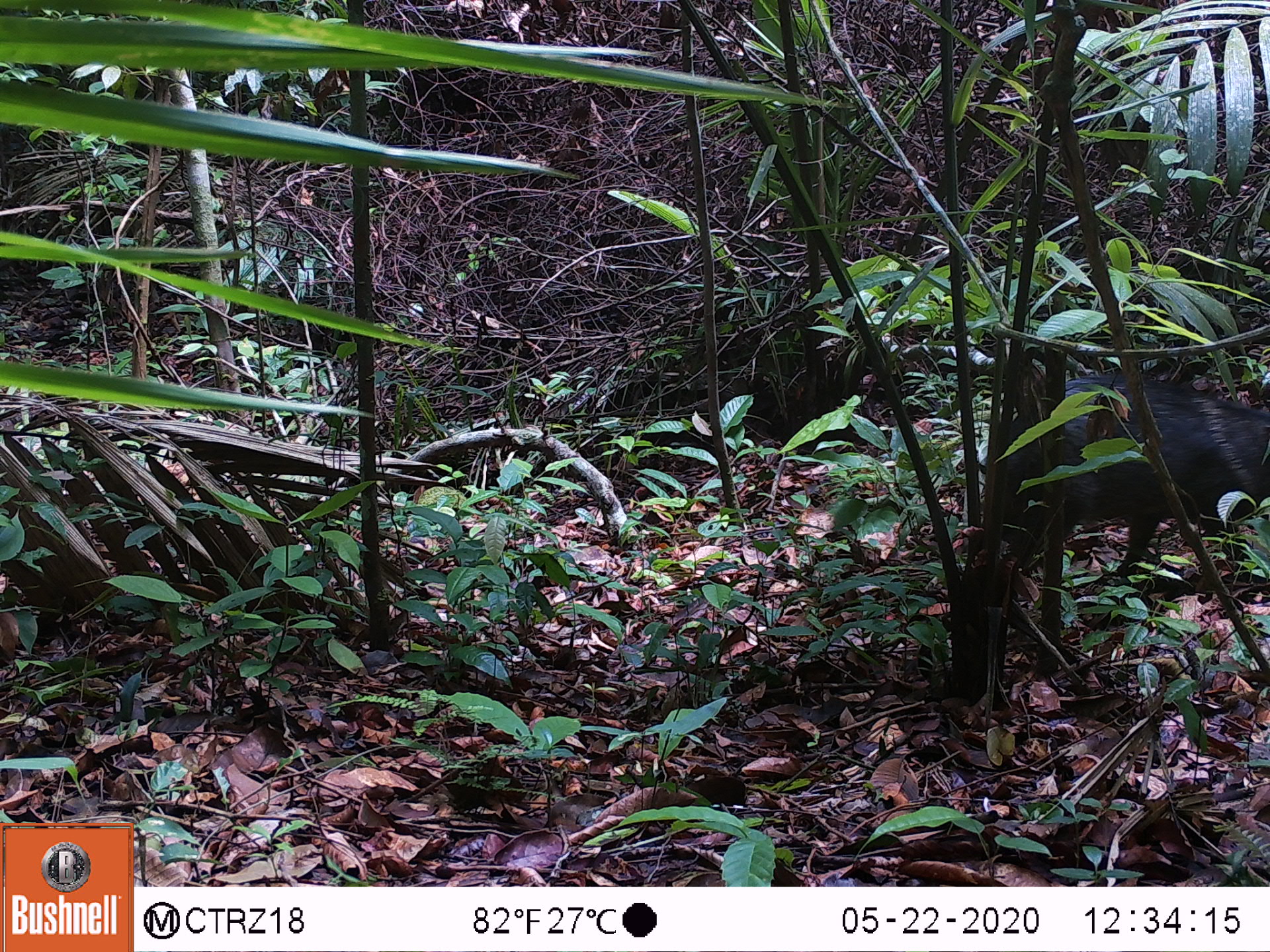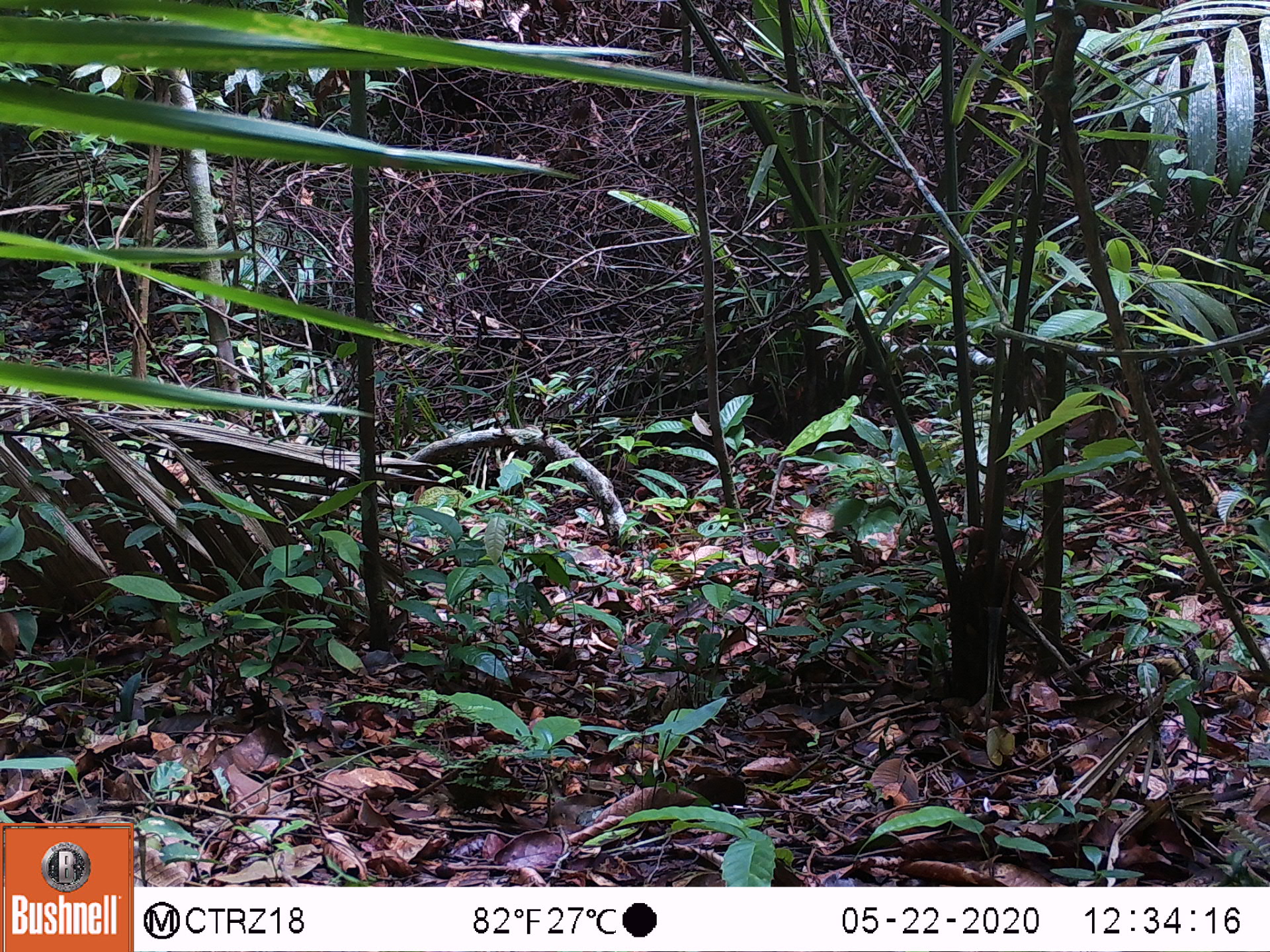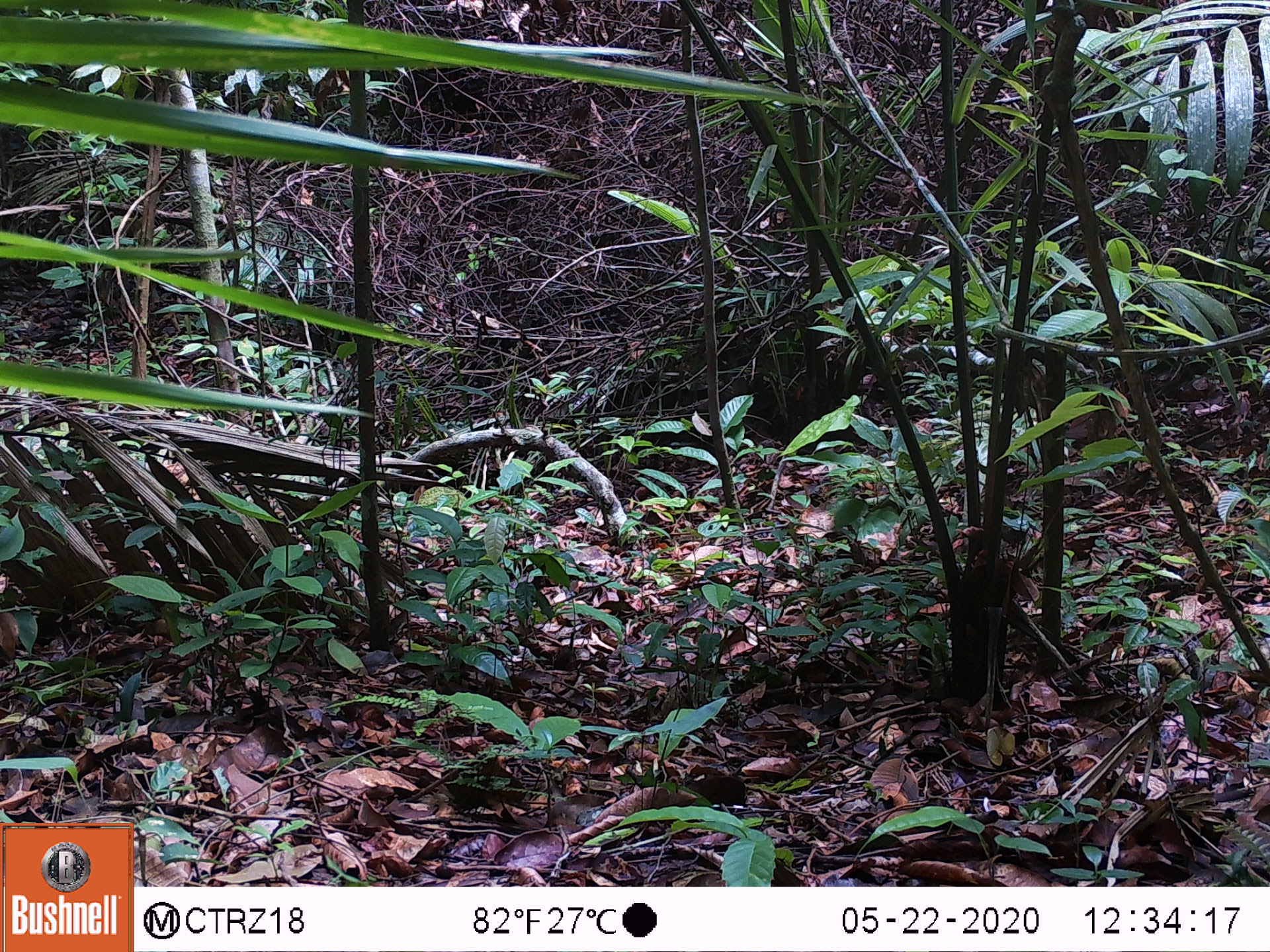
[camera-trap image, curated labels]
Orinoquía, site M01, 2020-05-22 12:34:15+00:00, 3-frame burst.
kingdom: Animalia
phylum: Chordata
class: Mammalia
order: Artiodactyla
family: Tayassuidae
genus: Pecari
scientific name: Pecari tajacu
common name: collared peccary